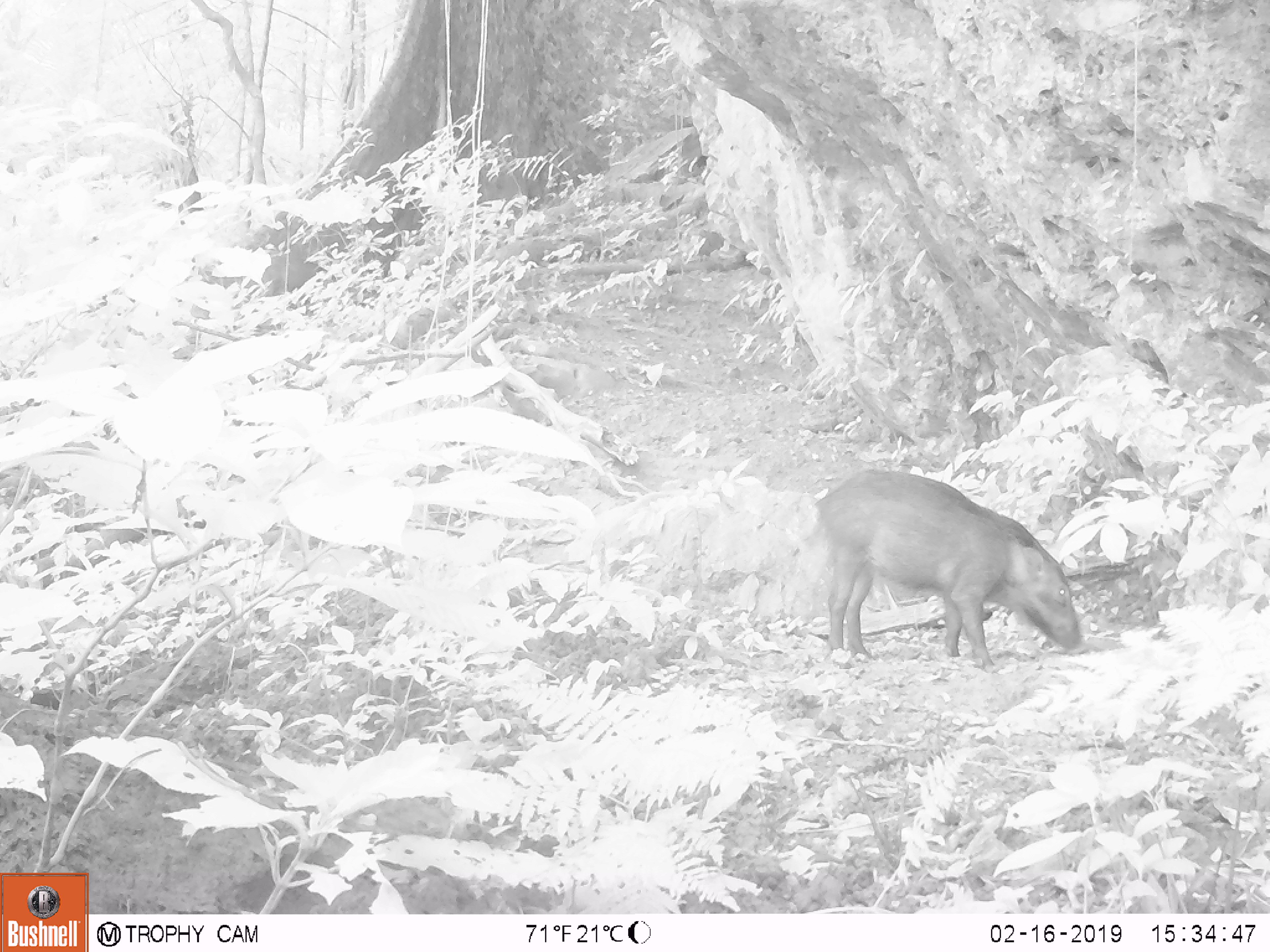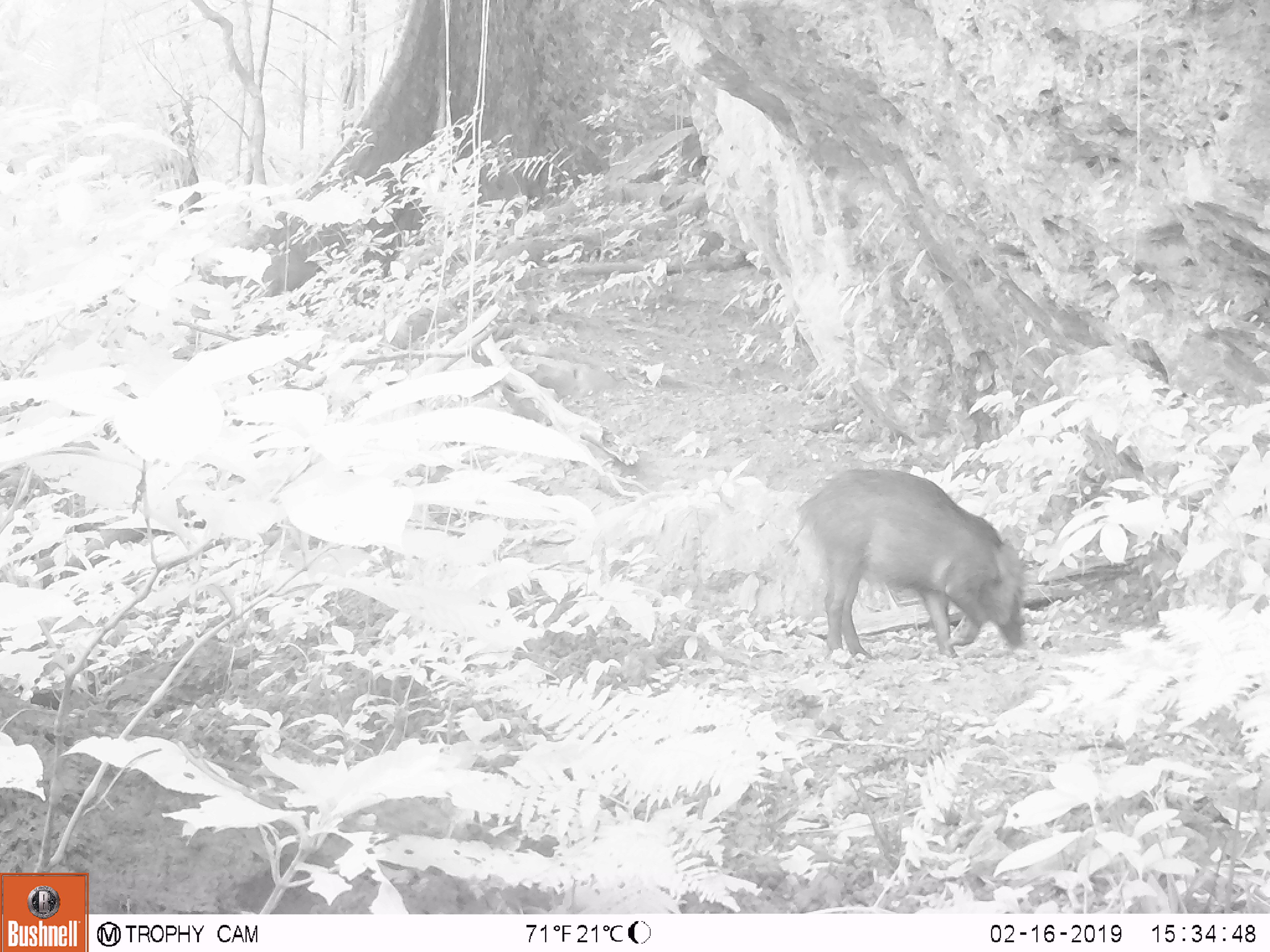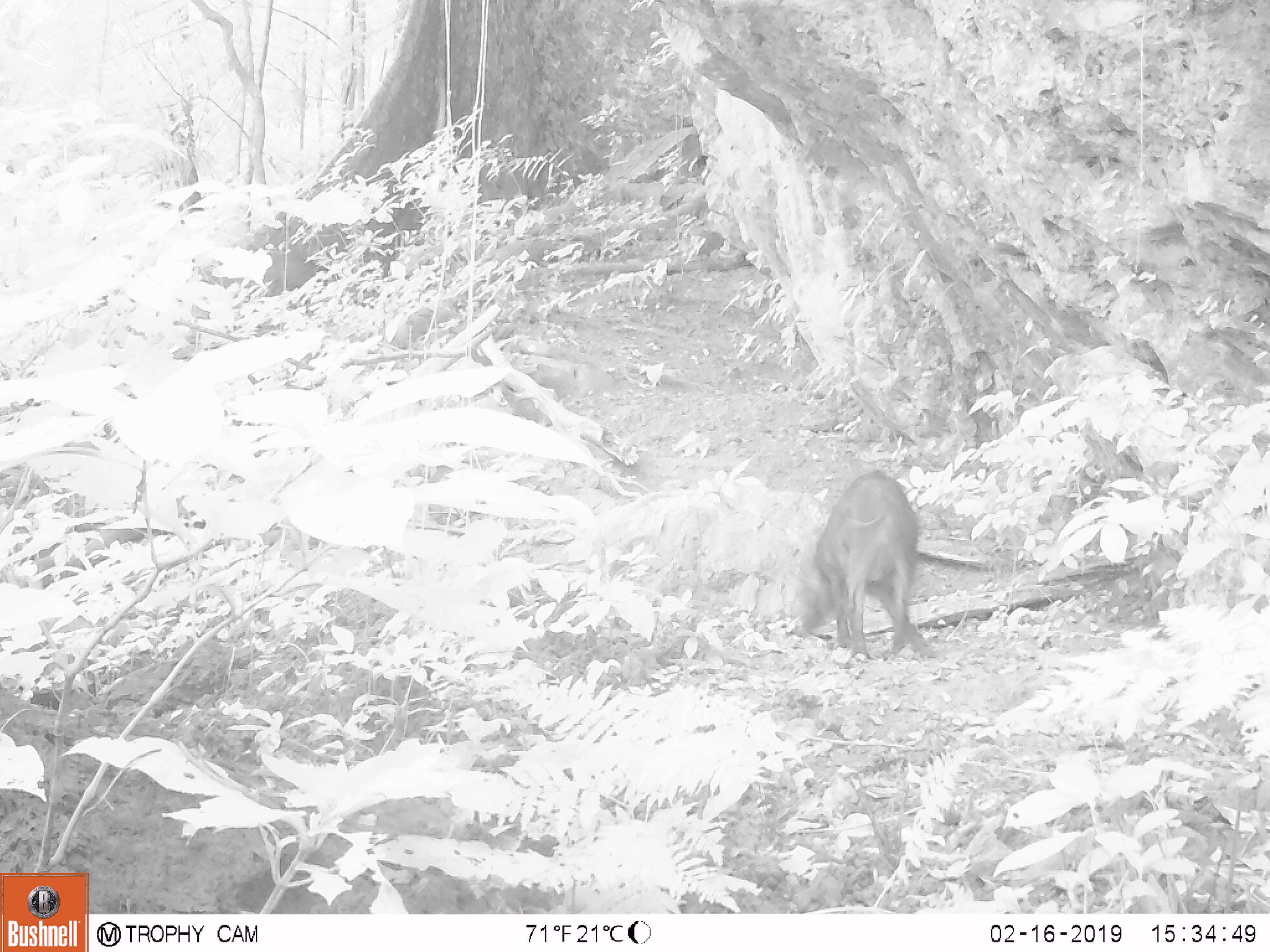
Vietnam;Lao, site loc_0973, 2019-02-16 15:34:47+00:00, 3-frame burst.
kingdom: Animalia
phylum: Chordata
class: Mammalia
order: Artiodactyla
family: Suidae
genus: Sus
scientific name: Sus scrofa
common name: eurasian wild pig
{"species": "eurasian wild pig (Sus scrofa)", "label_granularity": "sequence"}